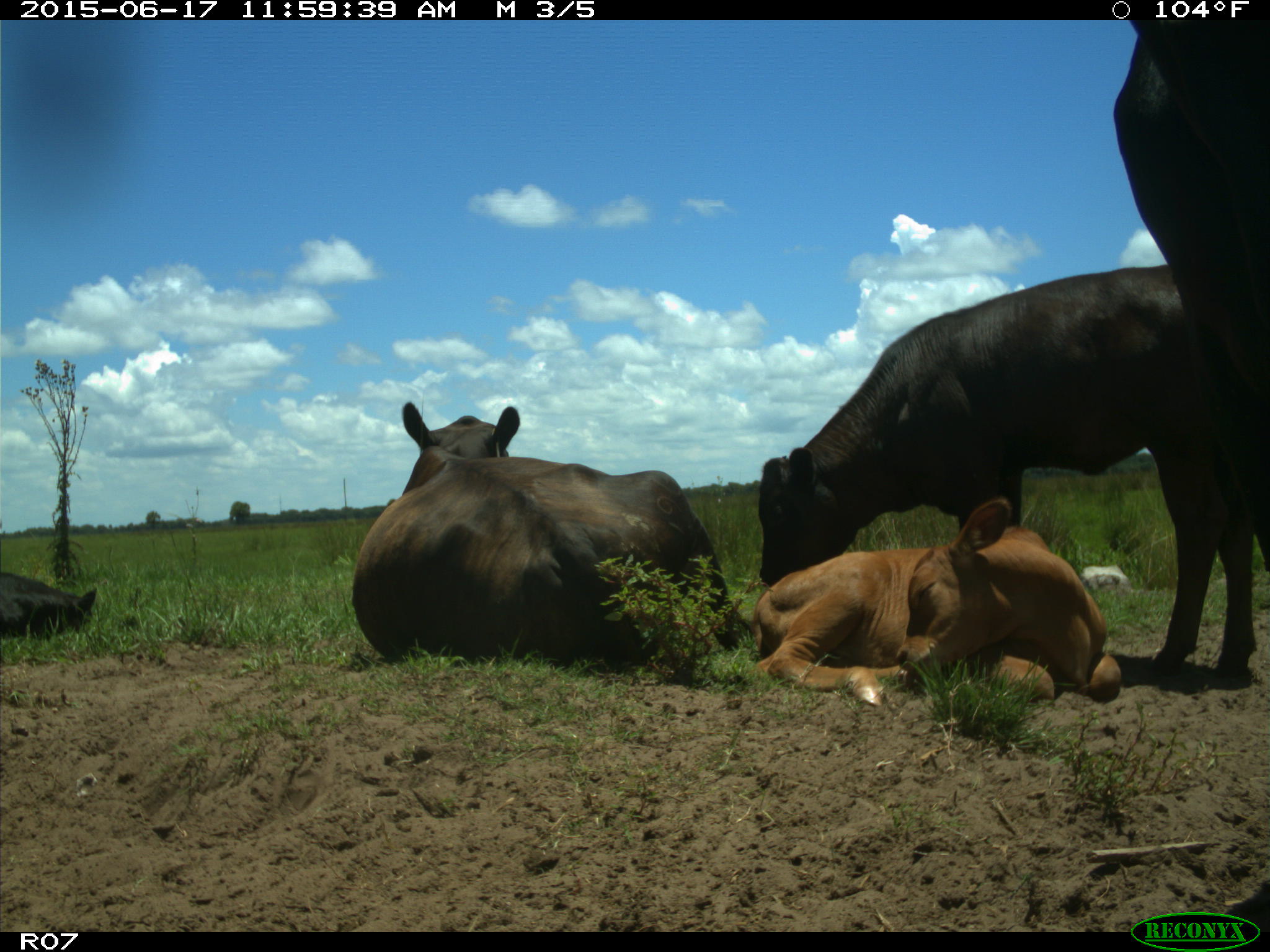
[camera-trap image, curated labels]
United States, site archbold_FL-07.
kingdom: Animalia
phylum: Chordata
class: Mammalia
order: Artiodactyla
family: Bovidae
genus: Bos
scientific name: Bos taurus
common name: domestic cow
Bos taurus (domestic cow).